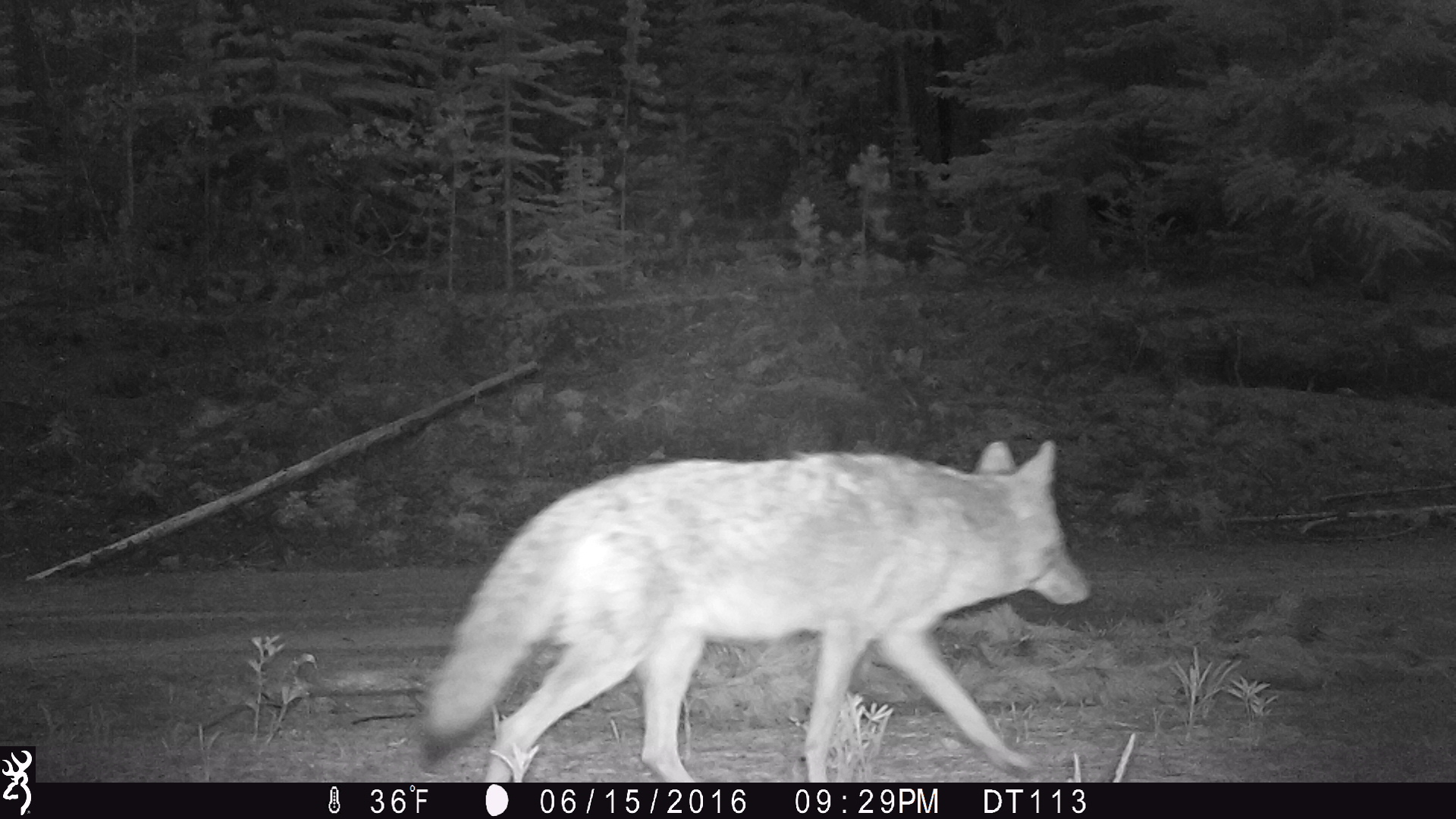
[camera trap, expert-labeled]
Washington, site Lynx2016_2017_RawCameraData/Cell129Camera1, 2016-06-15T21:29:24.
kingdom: Animalia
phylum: Chordata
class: Mammalia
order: Carnivora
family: Canidae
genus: Canis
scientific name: Canis latrans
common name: coyote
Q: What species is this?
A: Canis latrans (coyote).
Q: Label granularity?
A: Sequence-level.